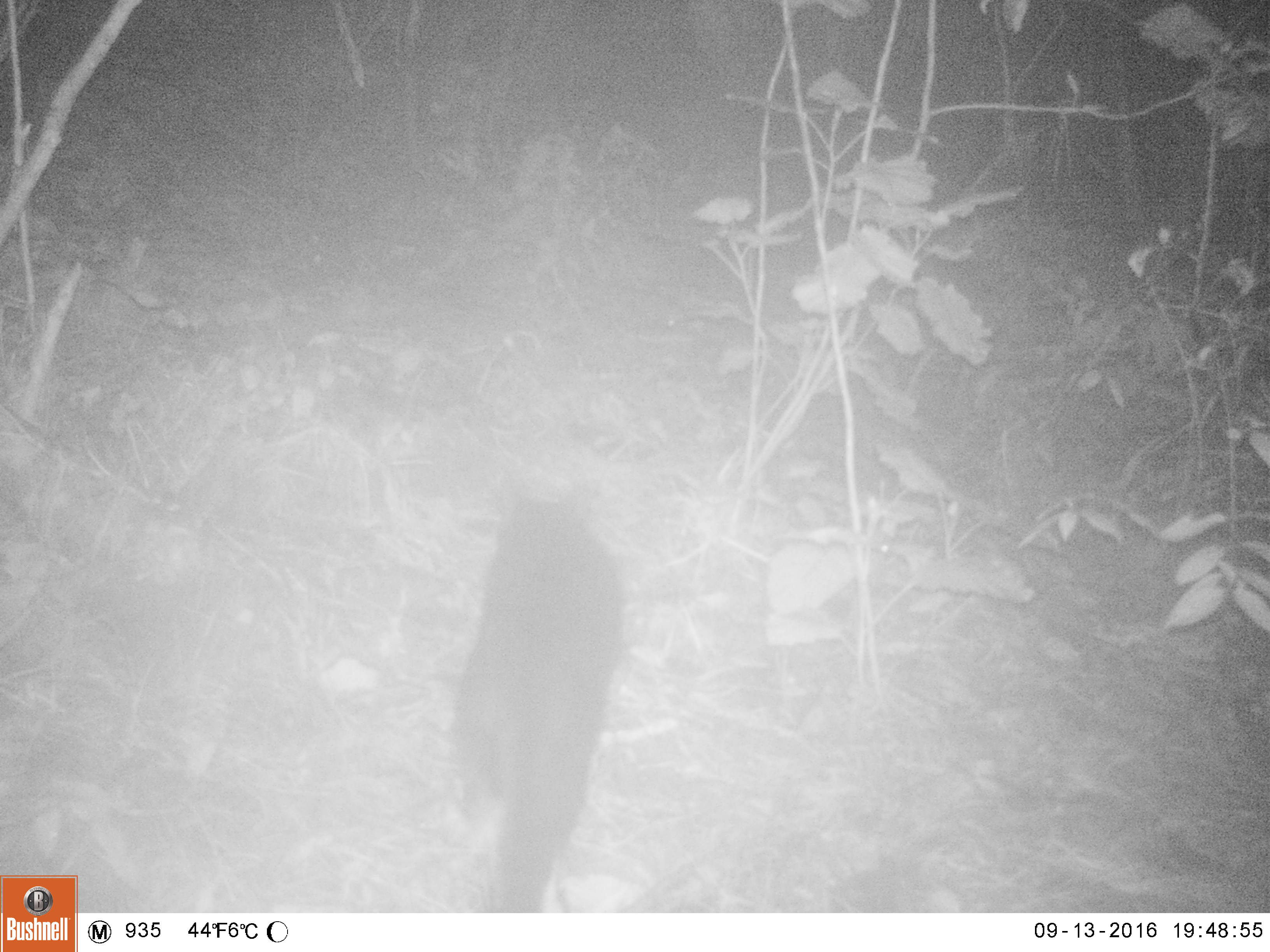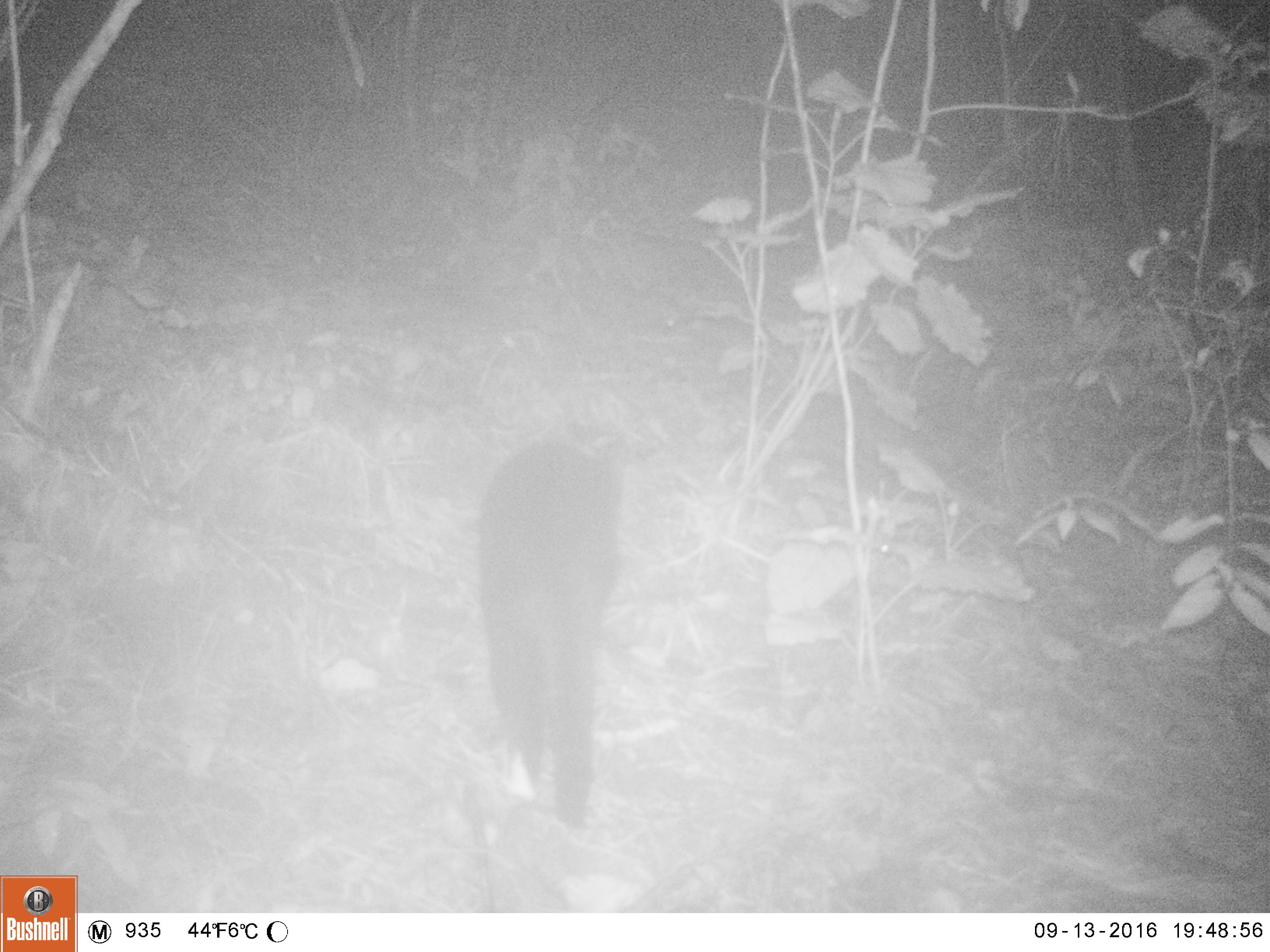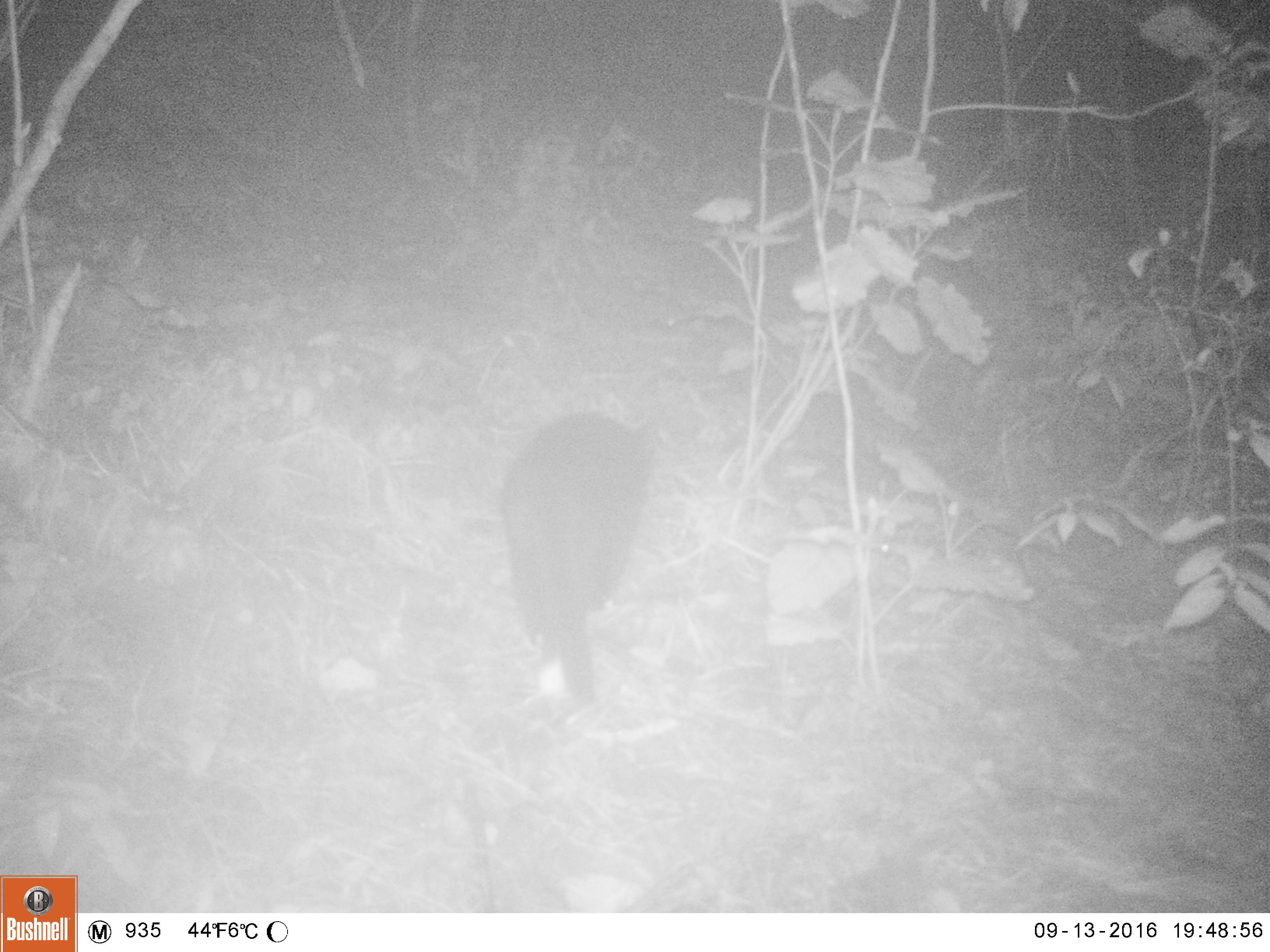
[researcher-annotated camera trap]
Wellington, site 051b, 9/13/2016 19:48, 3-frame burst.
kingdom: Animalia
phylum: Chordata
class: Mammalia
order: Carnivora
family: Felidae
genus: Felis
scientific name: Felis catus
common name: cat